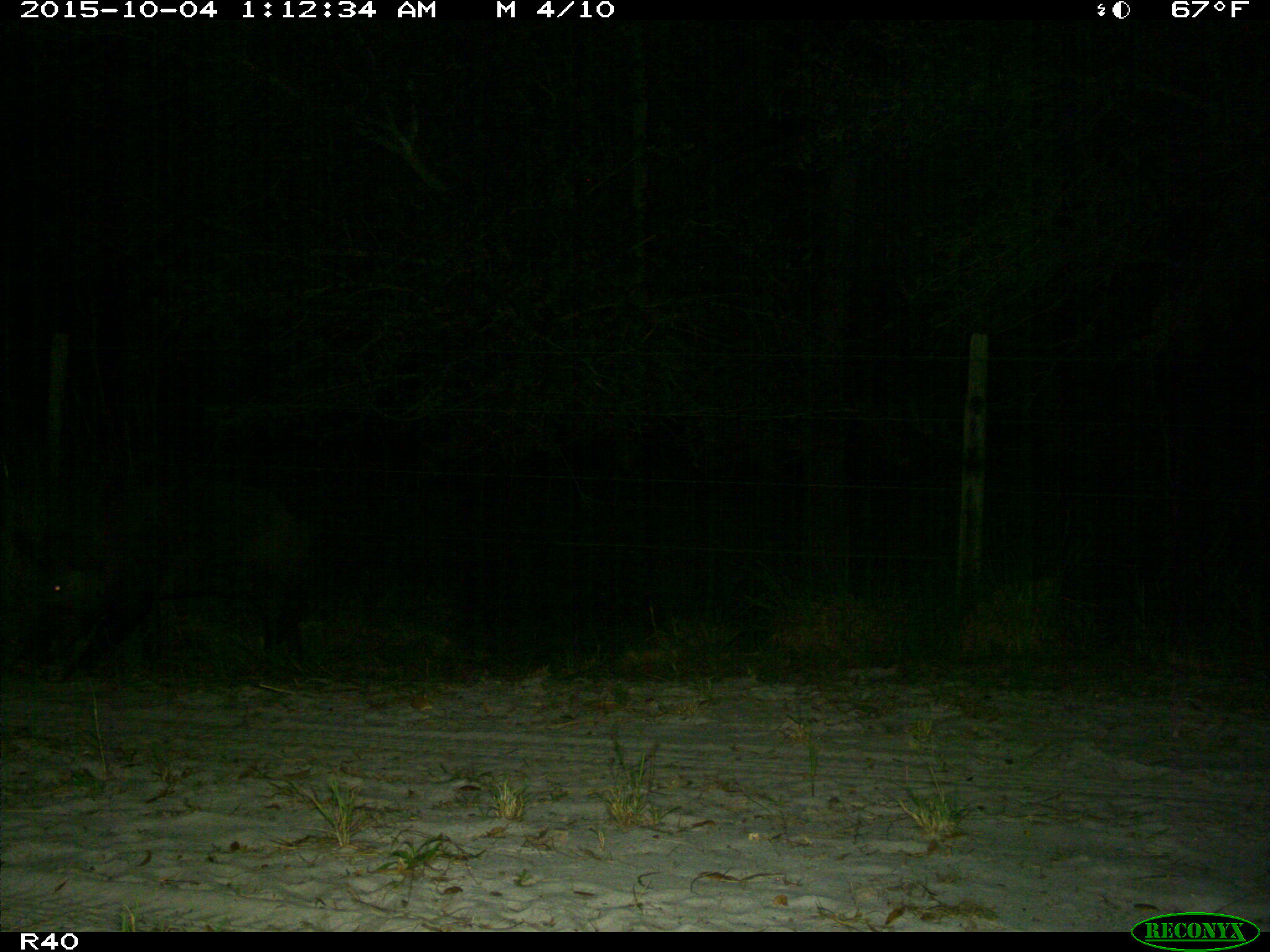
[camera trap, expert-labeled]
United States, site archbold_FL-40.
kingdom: Animalia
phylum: Chordata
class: Mammalia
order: Artiodactyla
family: Suidae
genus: Sus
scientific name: Sus scrofa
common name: wild boar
Sus scrofa (wild boar).